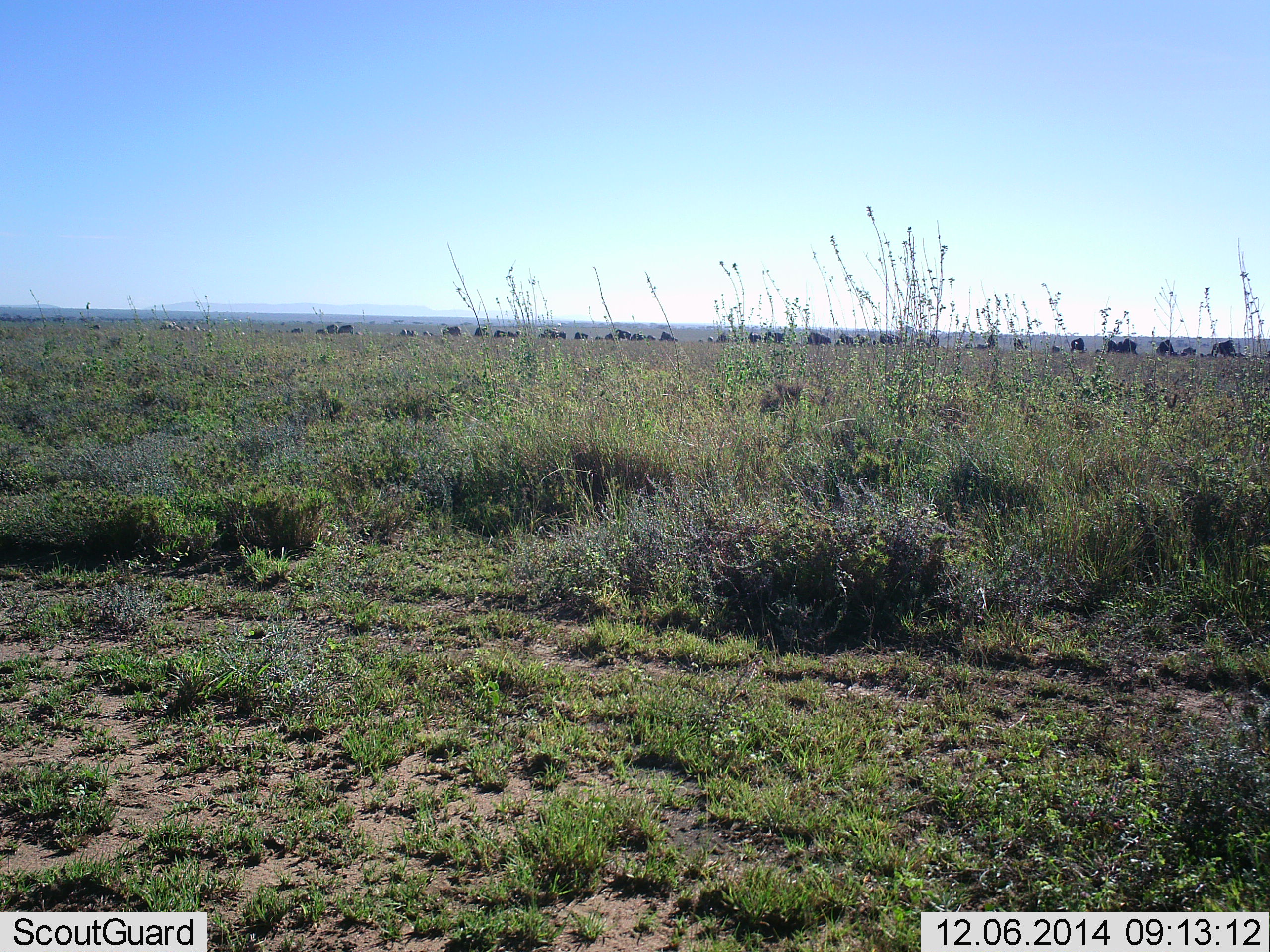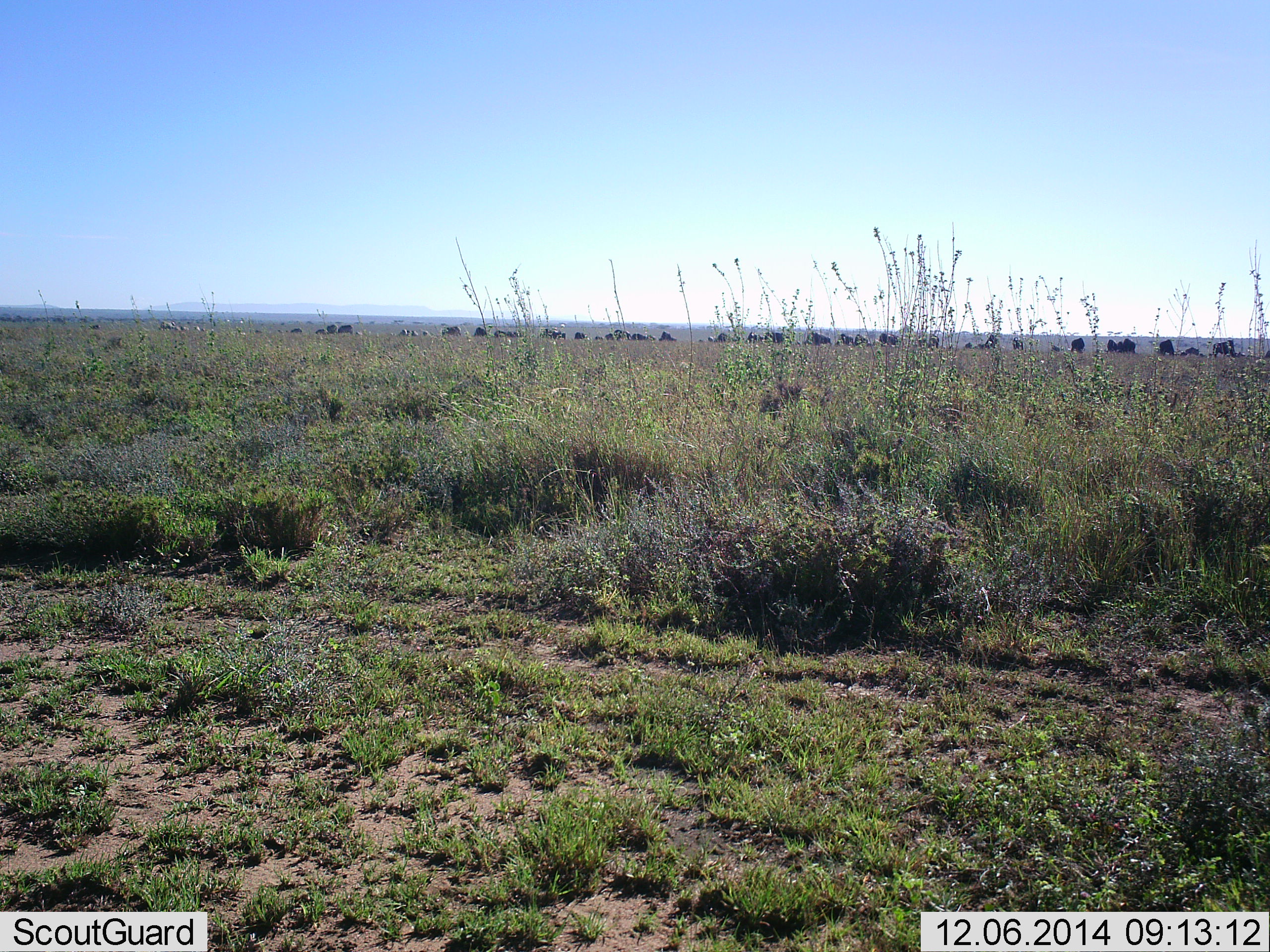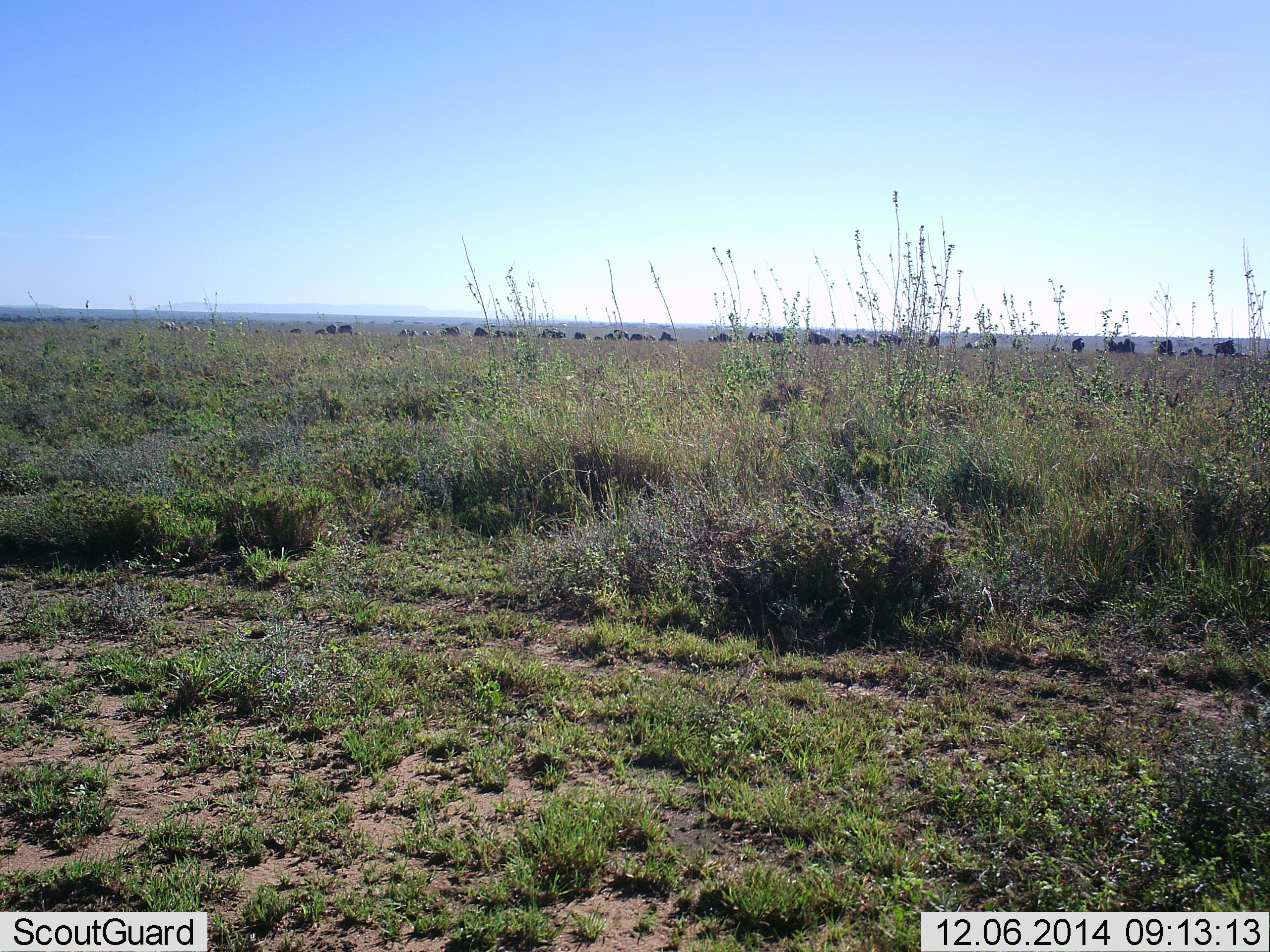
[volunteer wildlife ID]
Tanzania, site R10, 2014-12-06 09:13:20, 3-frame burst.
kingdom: Animalia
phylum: Chordata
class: Mammalia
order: Artiodactyla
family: Bovidae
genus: Connochaetes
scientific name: Connochaetes taurinus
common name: blue wildebeest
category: wildebeest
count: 11-50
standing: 55%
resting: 0%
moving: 27%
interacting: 0%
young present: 0%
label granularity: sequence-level